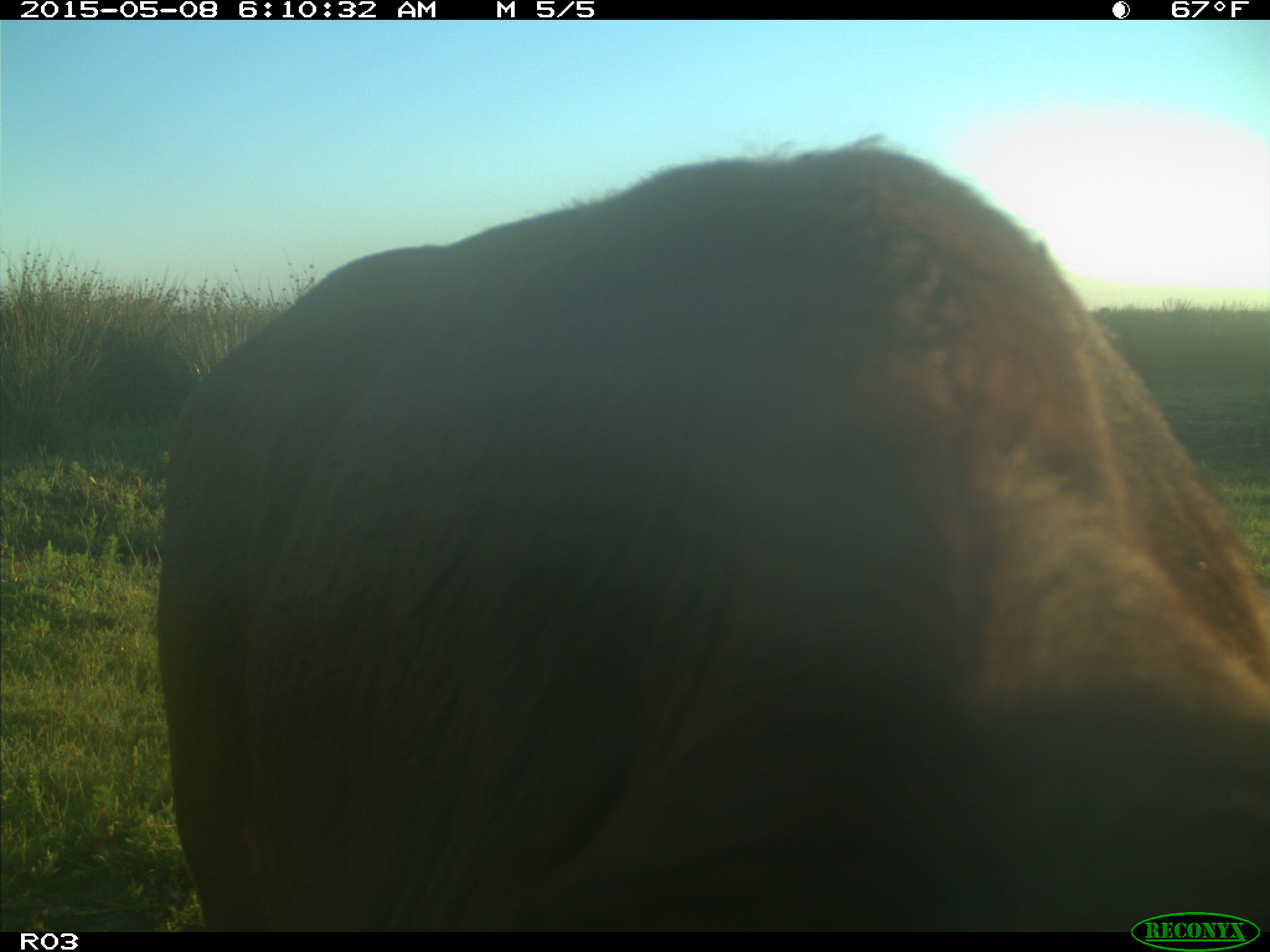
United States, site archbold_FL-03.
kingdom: Animalia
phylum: Chordata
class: Mammalia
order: Artiodactyla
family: Bovidae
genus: Bos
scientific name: Bos taurus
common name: domestic cow